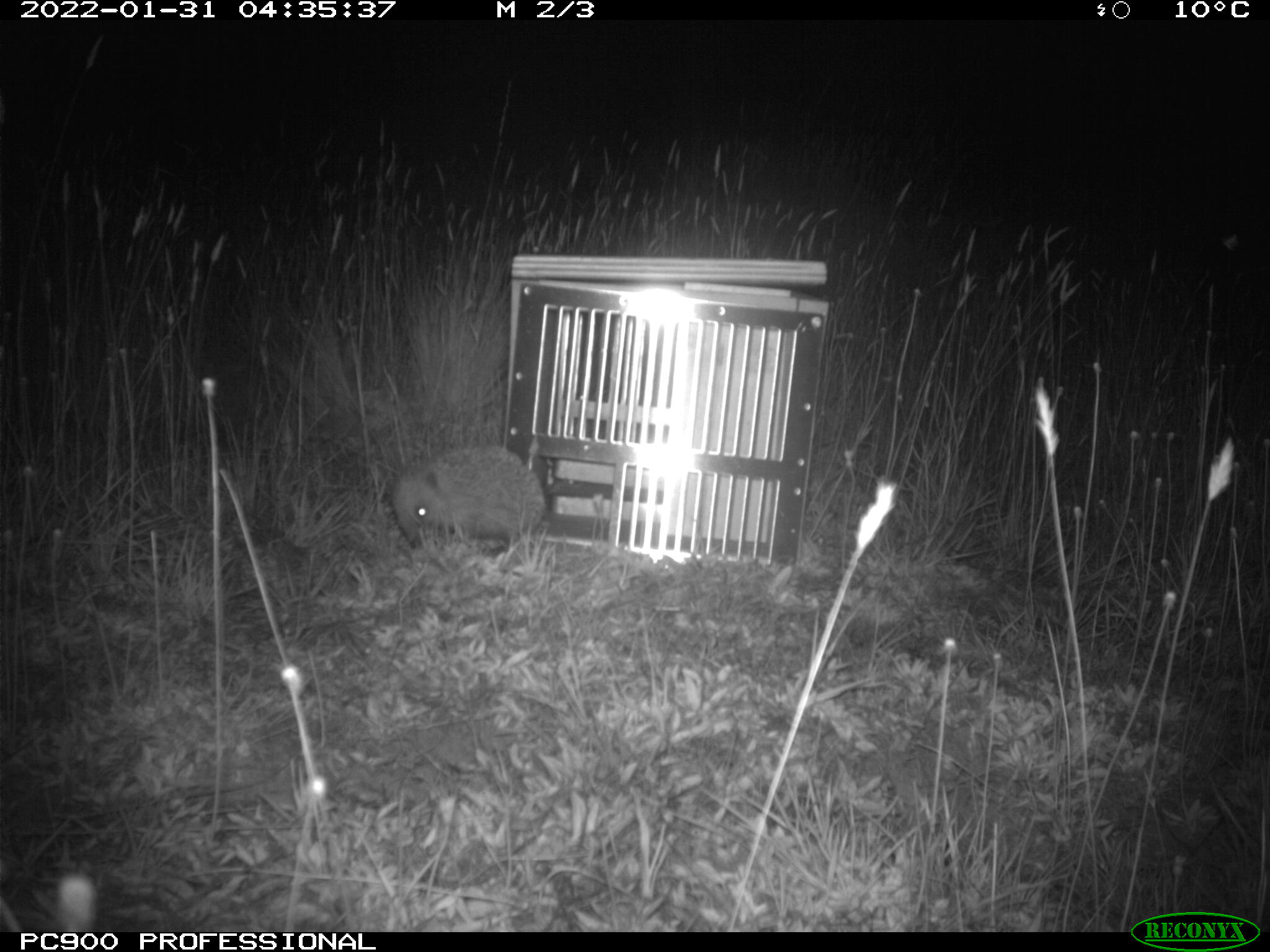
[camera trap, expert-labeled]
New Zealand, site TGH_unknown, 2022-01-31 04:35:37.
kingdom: Animalia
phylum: Chordata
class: Mammalia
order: Eulipotyphla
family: Erinaceidae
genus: Erinaceus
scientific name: Erinaceus europaeus europaeus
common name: european hedgehog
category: hedgehog